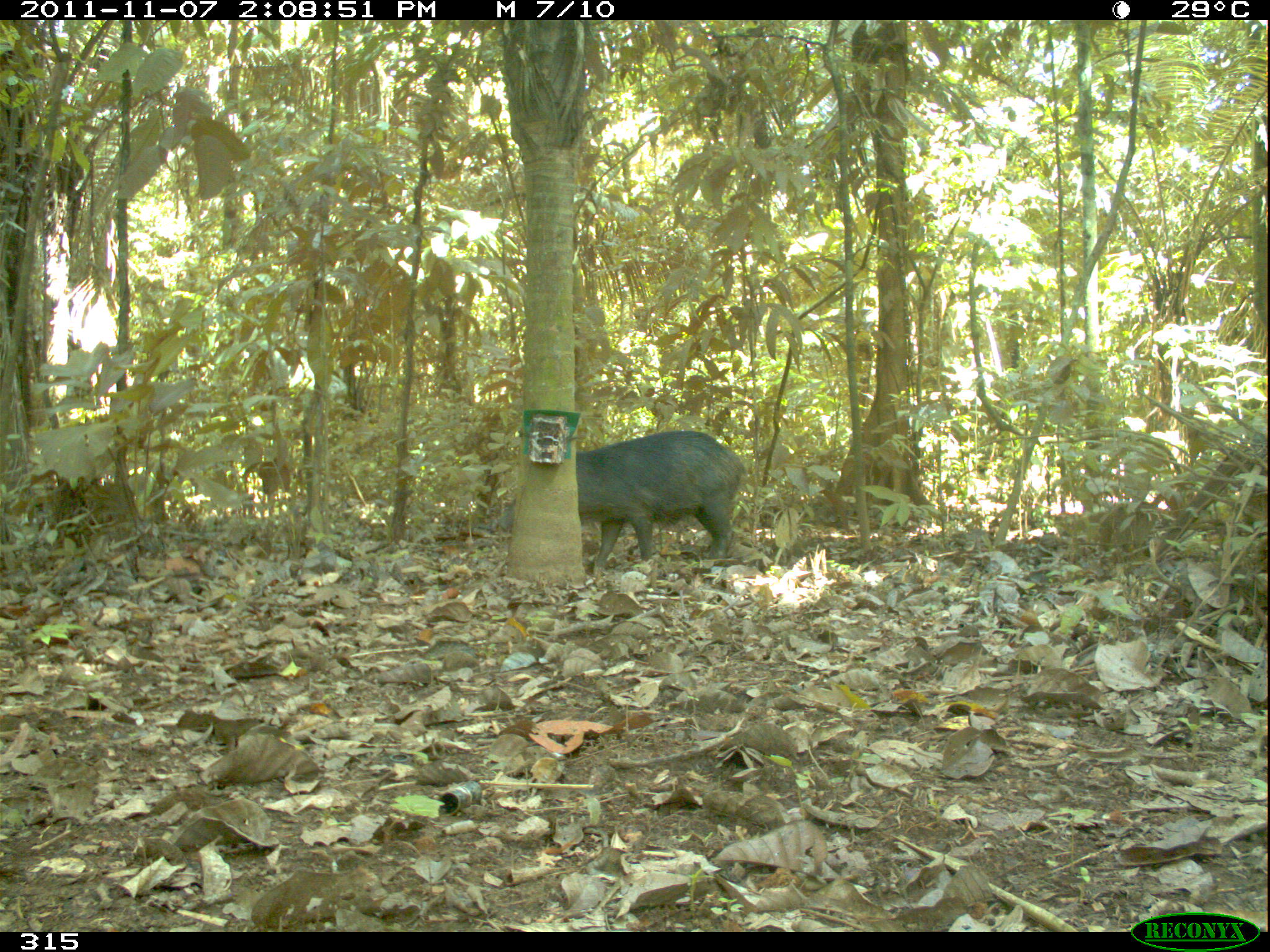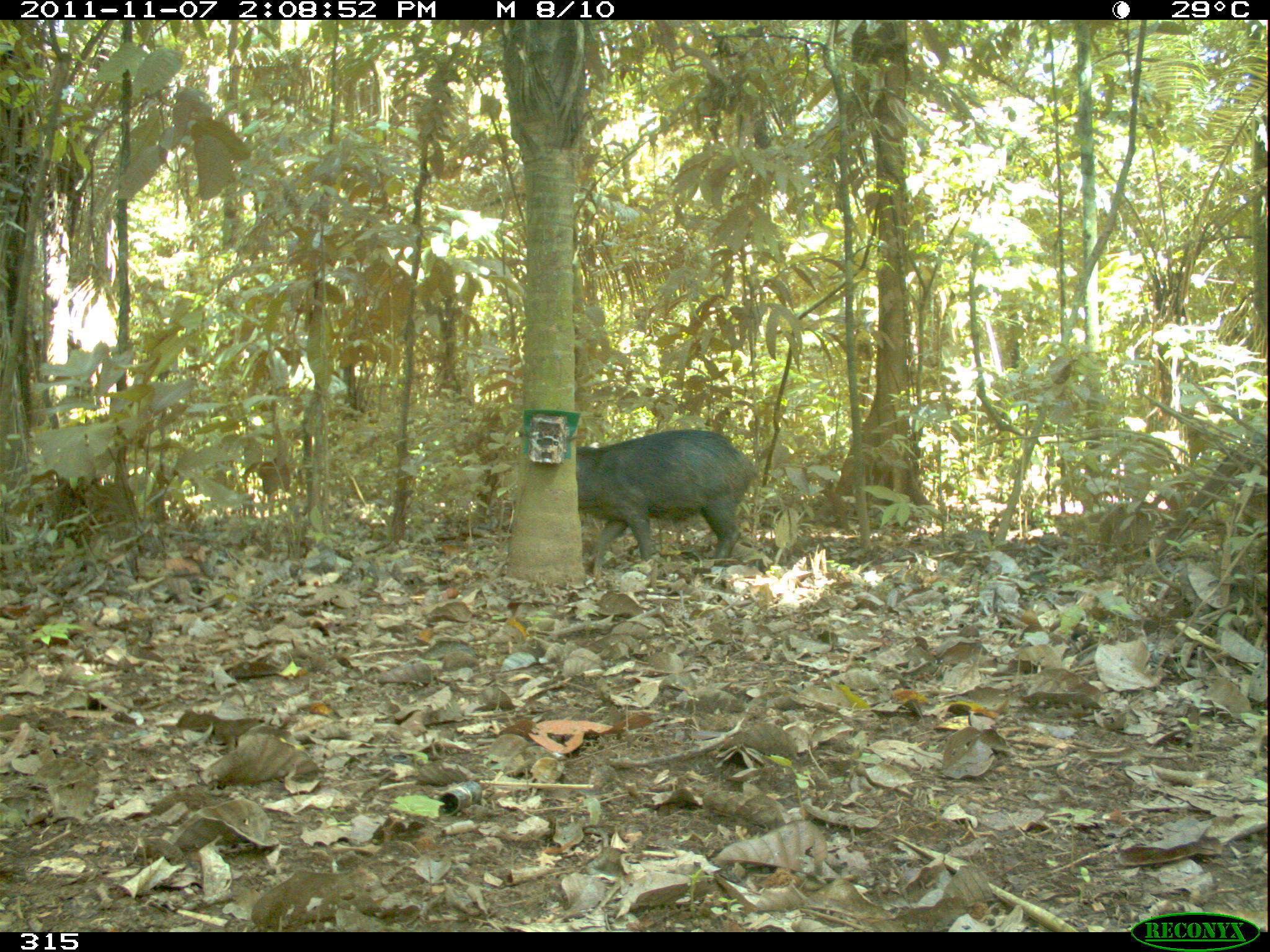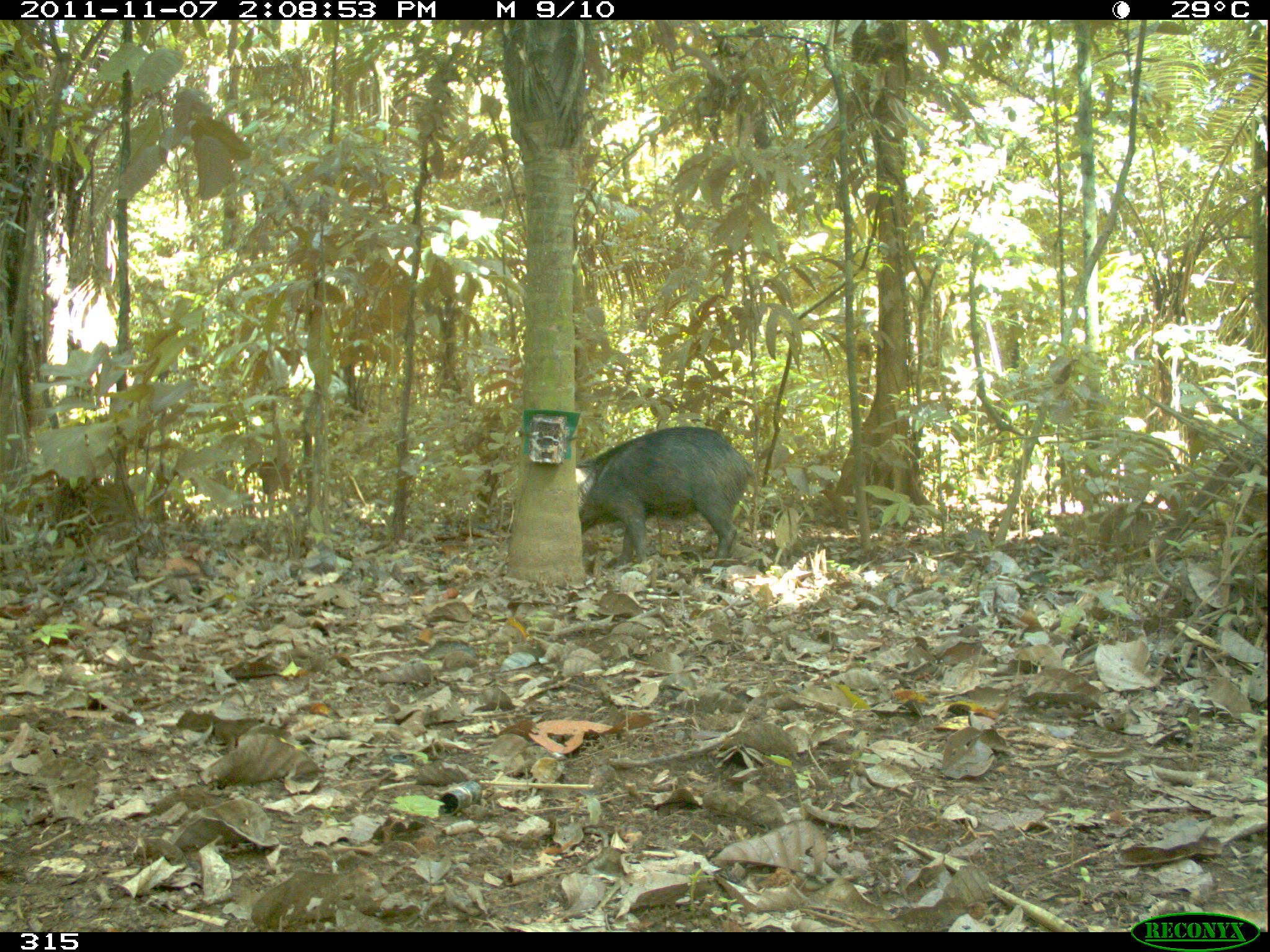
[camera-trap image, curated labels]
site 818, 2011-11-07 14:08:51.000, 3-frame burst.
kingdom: Animalia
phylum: Chordata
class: Mammalia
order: Artiodactyla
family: Tayassuidae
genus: Tayassu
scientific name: Tayassu pecari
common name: white-lipped peccary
Tayassu pecari (white-lipped peccary).